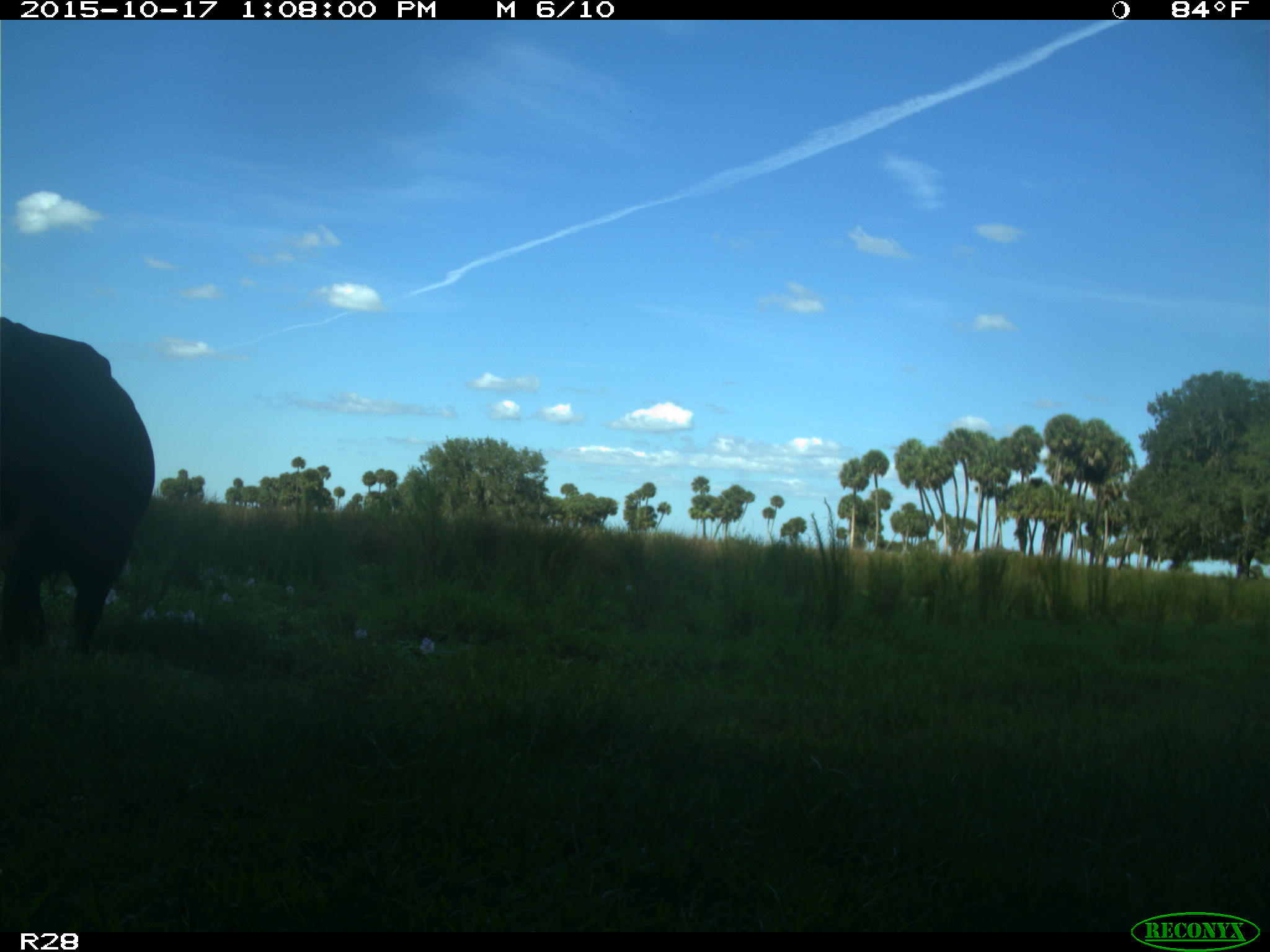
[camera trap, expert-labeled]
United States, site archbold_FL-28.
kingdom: Animalia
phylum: Chordata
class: Mammalia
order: Artiodactyla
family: Bovidae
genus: Bos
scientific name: Bos taurus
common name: domestic cow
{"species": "Bos taurus (domestic cow)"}